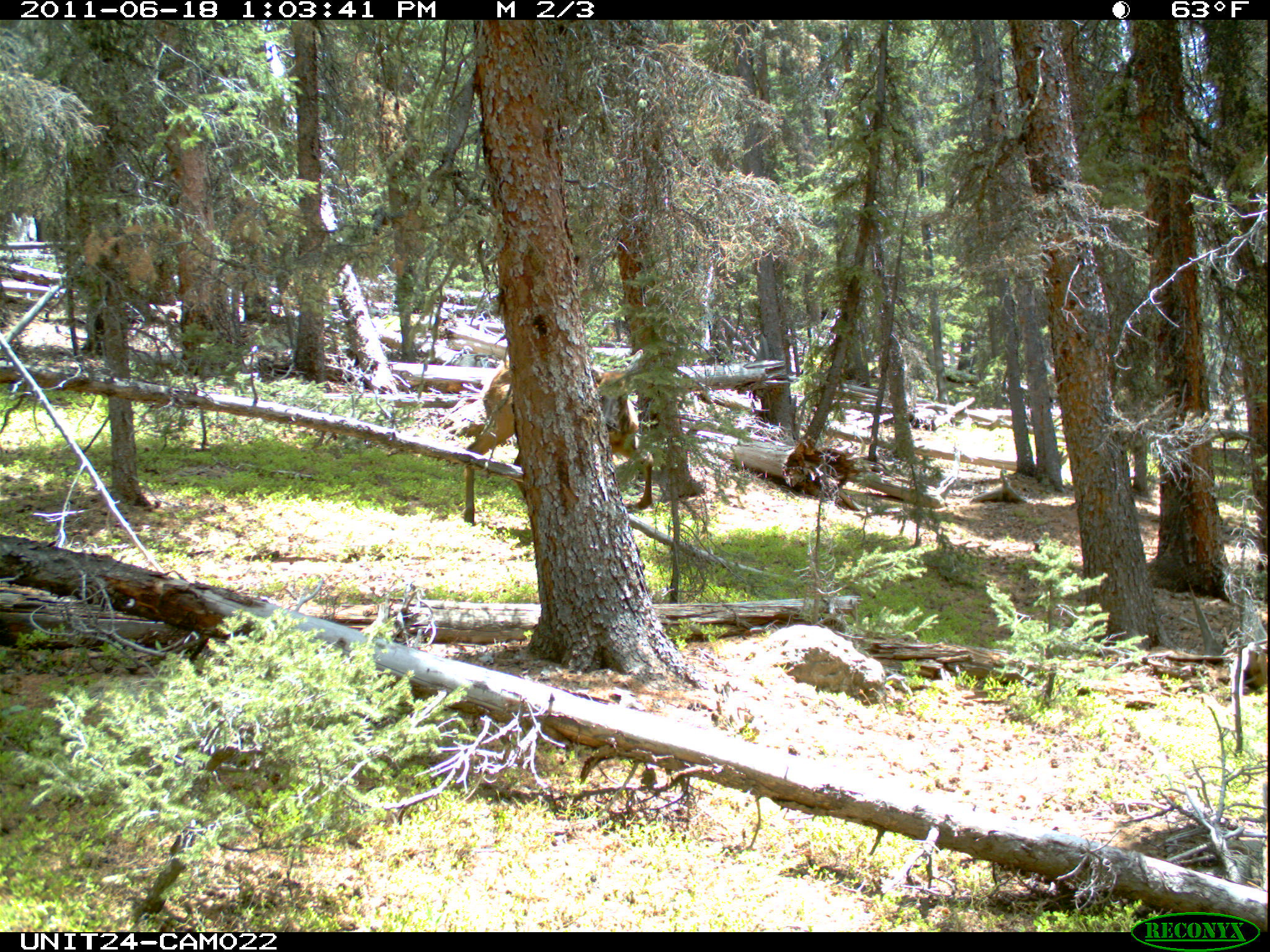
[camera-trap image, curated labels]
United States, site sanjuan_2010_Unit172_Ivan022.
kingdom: Animalia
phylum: Chordata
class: Mammalia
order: Artiodactyla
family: Cervidae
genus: Cervus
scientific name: Cervus elaphus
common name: red deer